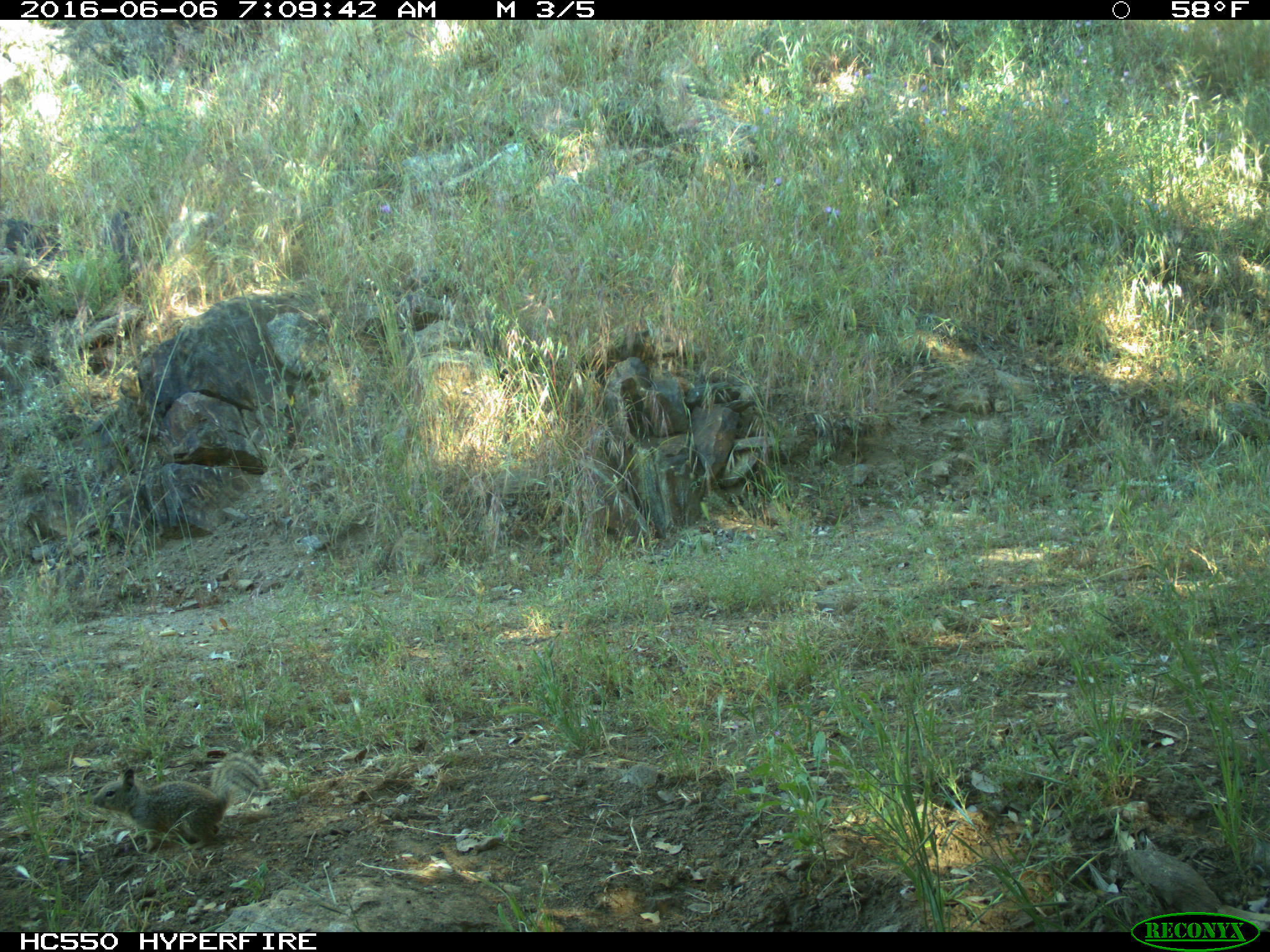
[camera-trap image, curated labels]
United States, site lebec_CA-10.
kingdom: Animalia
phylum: Chordata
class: Mammalia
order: Rodentia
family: Sciuridae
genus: Otospermophilus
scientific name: Otospermophilus beecheyi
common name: california ground squirrel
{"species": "Otospermophilus beecheyi (california ground squirrel)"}